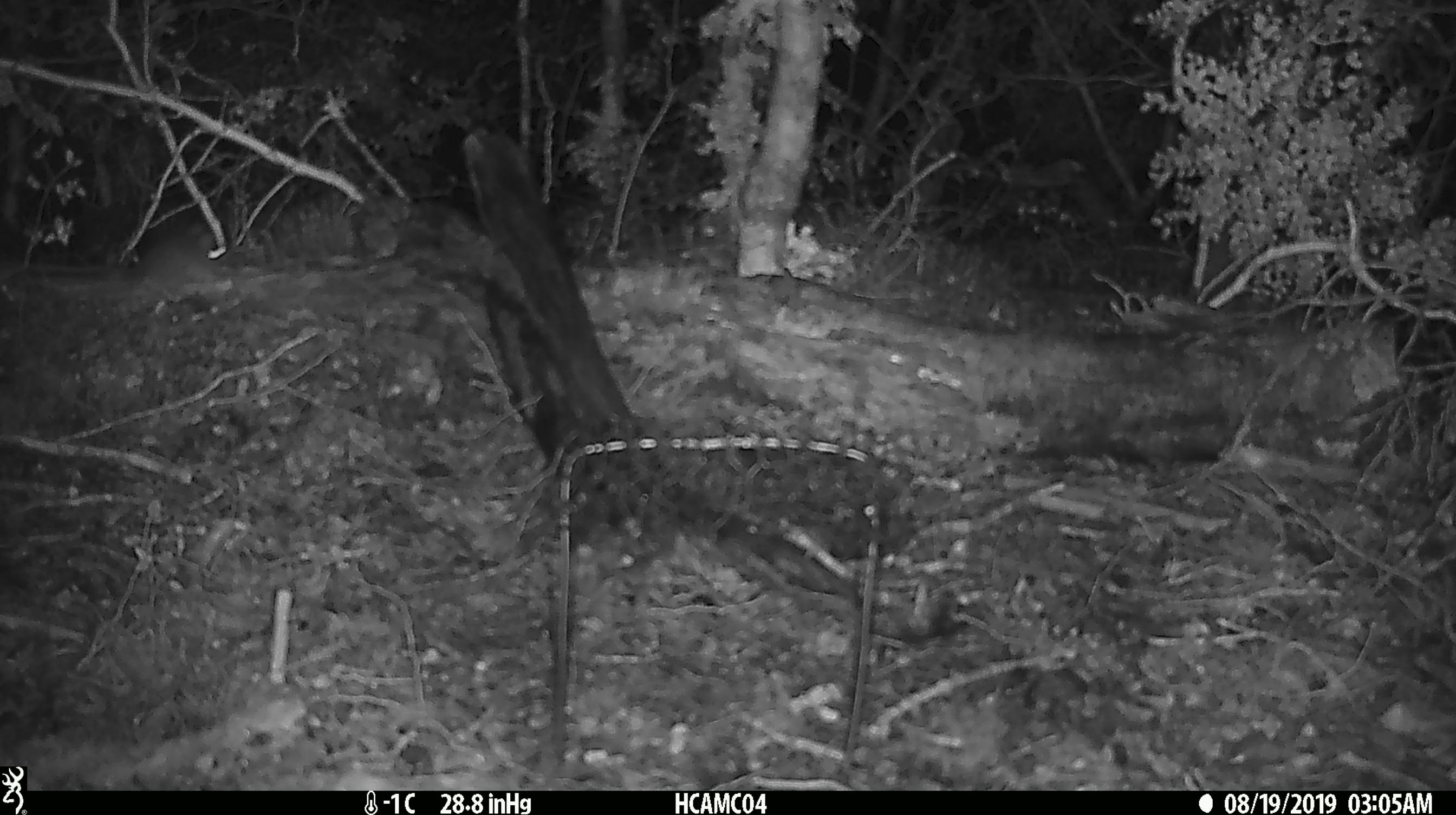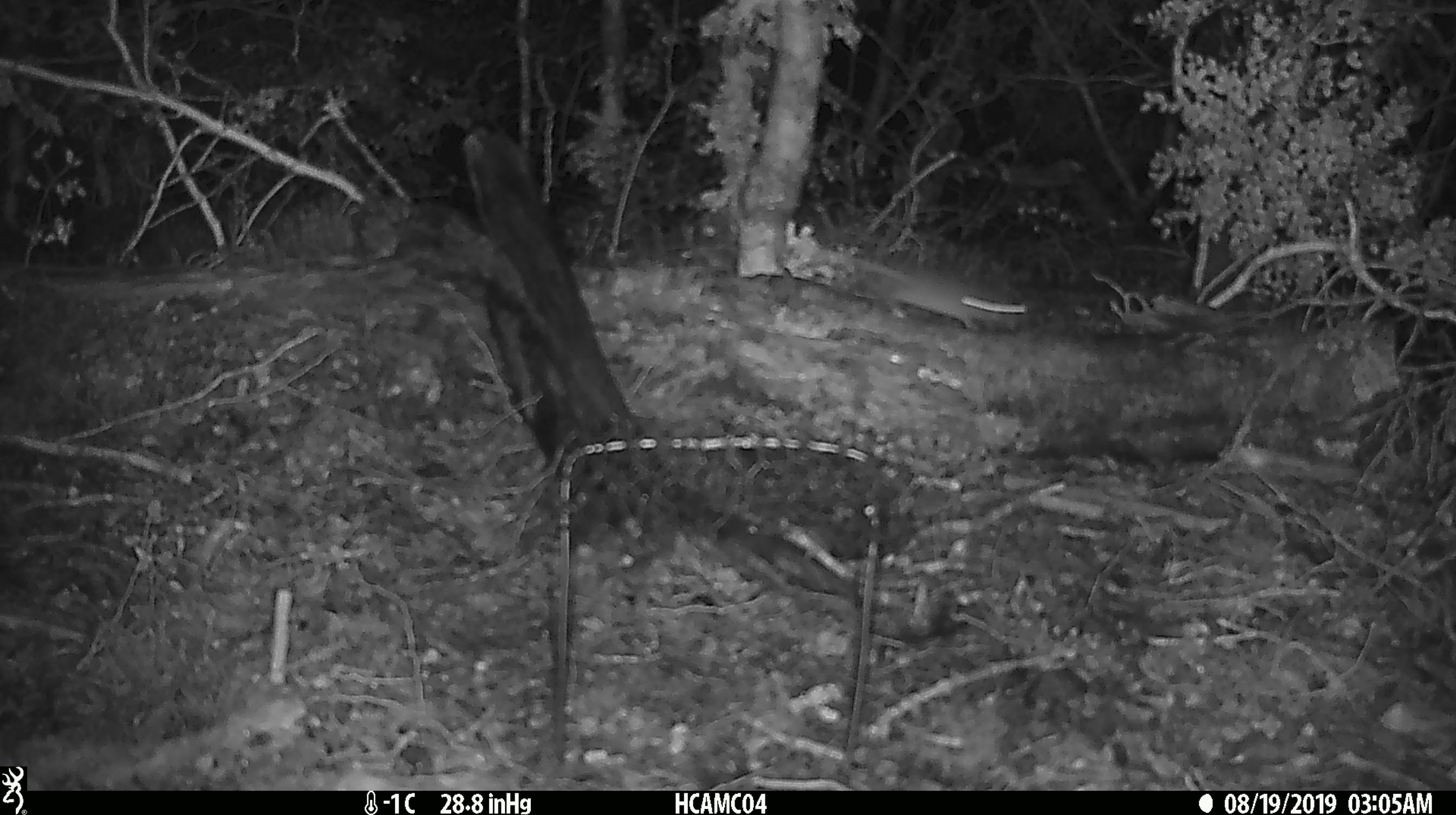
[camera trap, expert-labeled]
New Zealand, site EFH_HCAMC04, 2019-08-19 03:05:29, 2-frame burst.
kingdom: Animalia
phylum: Chordata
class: Mammalia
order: Rodentia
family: Muridae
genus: Mus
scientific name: Mus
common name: mouse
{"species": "mouse (Mus)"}